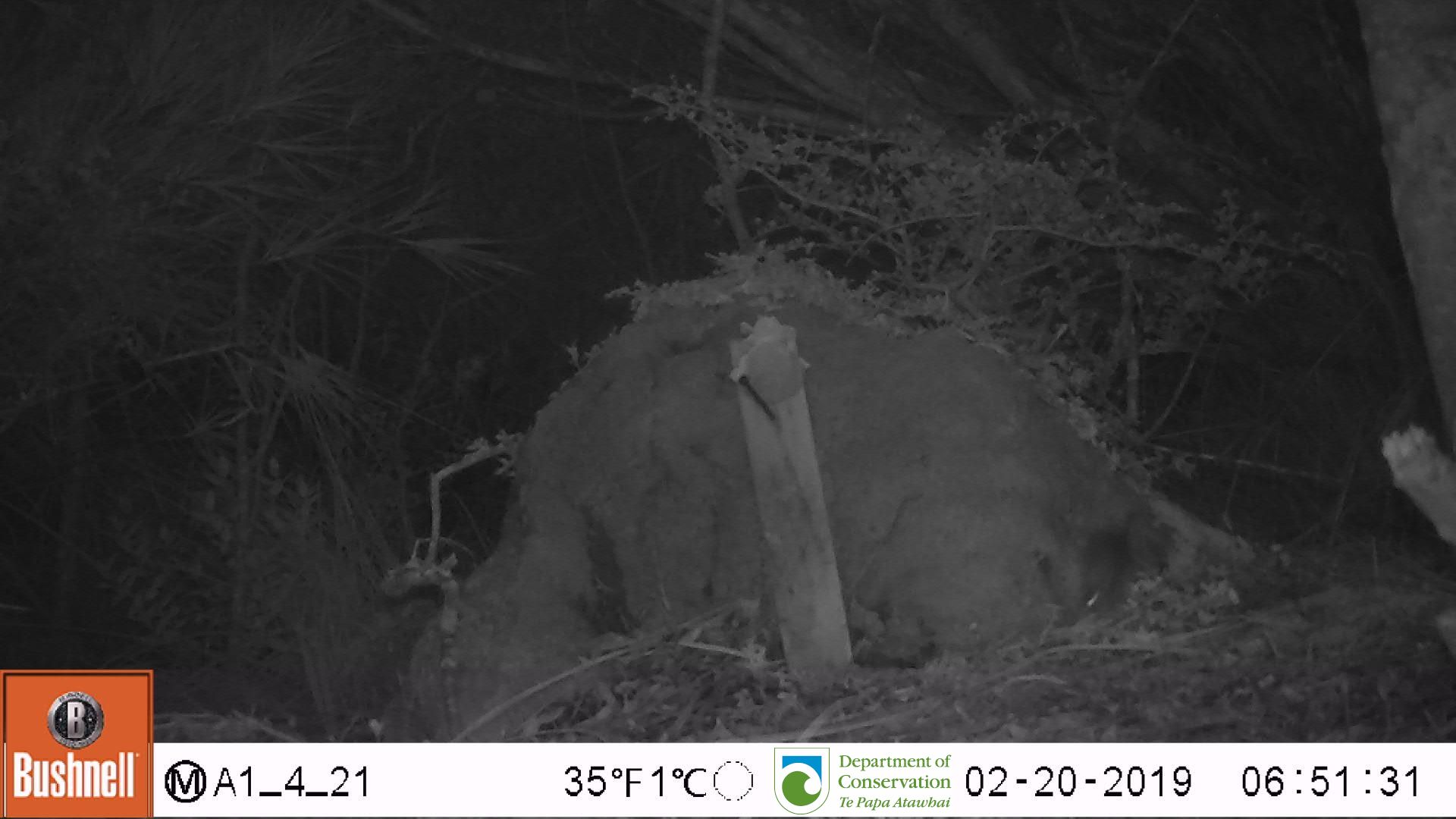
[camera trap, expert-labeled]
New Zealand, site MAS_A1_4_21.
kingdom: Animalia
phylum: Chordata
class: Mammalia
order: Rodentia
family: Muridae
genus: Mus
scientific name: Mus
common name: mouse